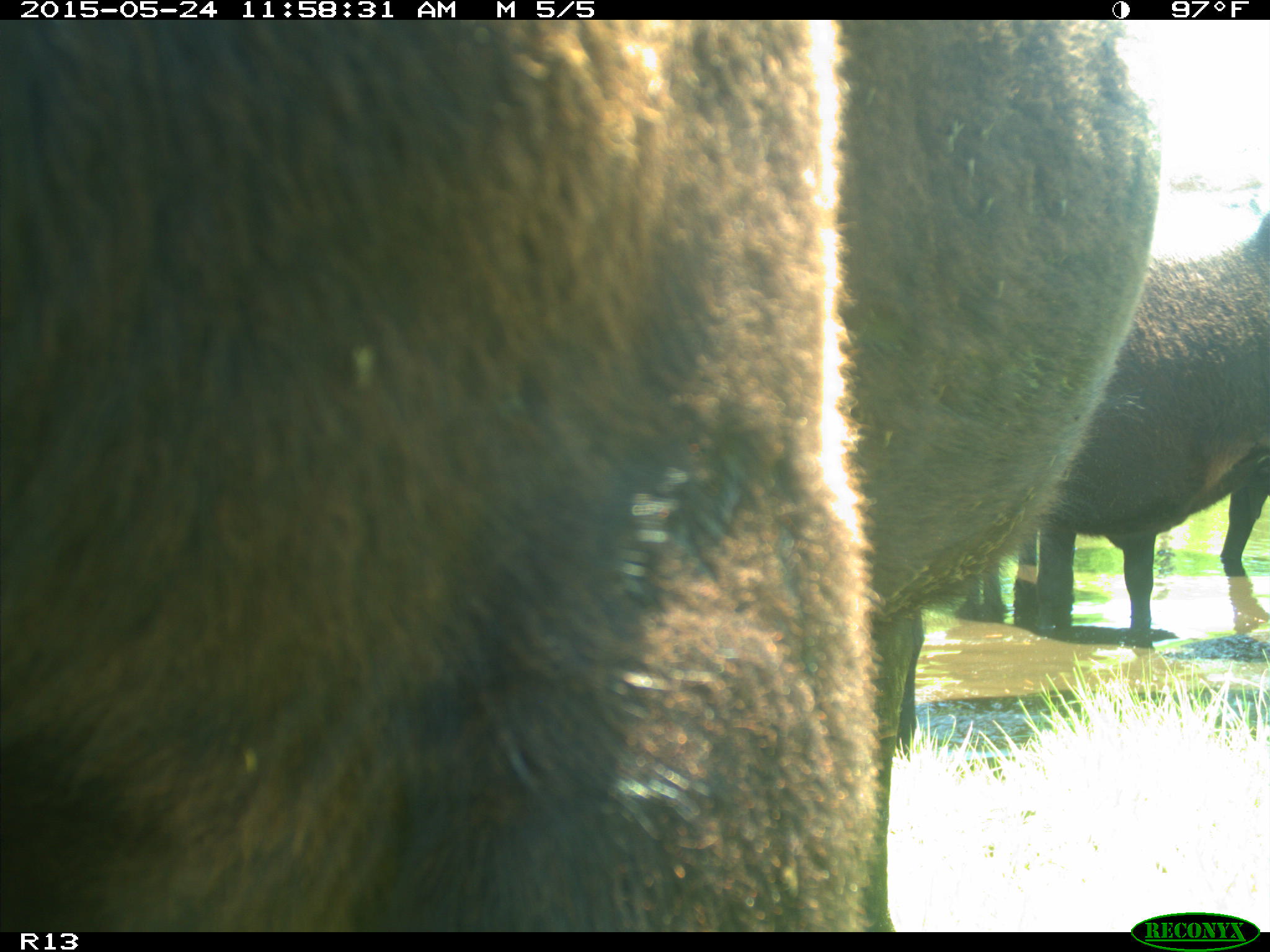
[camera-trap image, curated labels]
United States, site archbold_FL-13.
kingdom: Animalia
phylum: Chordata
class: Mammalia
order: Artiodactyla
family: Bovidae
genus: Bos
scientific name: Bos taurus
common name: domestic cow